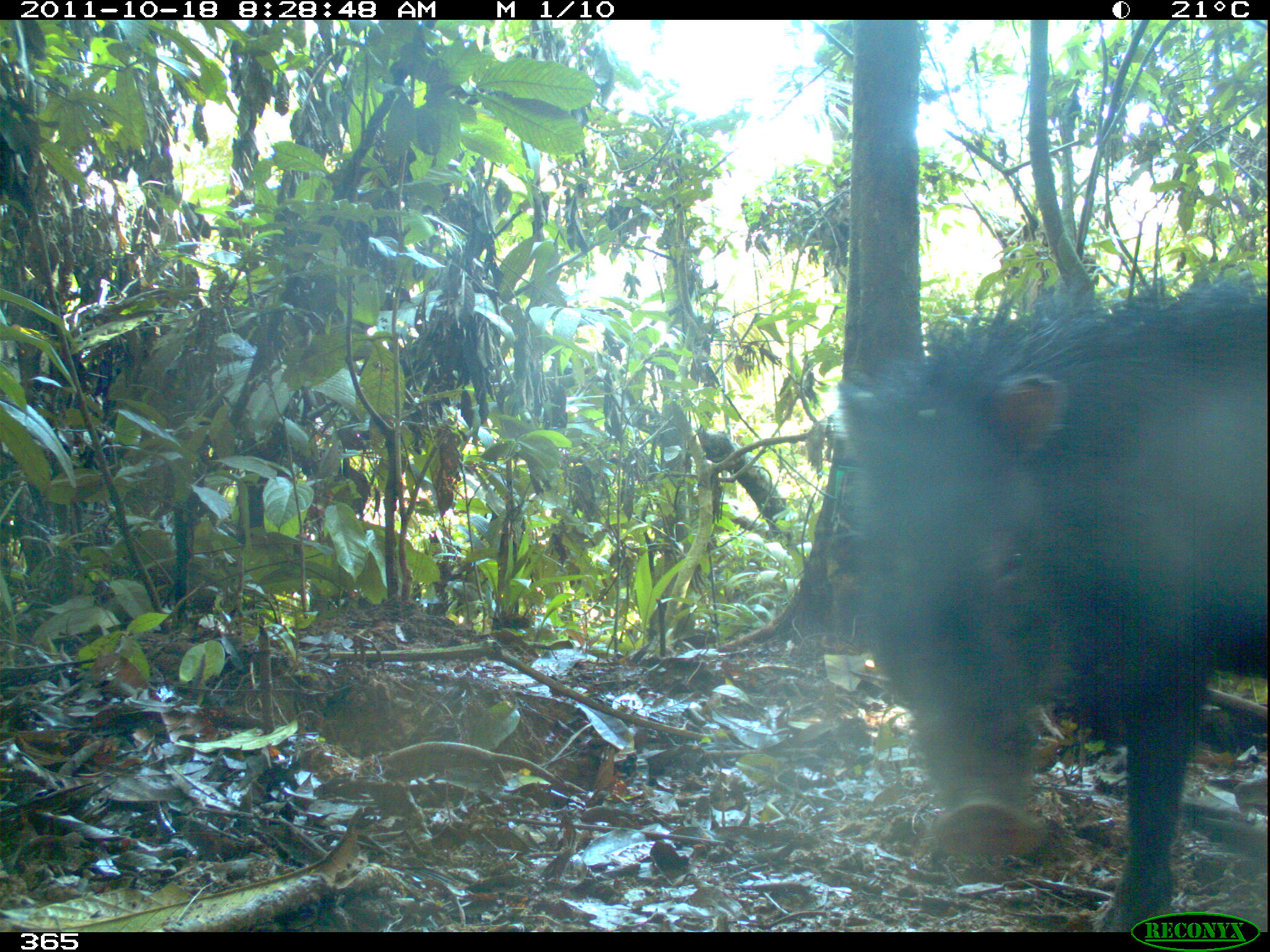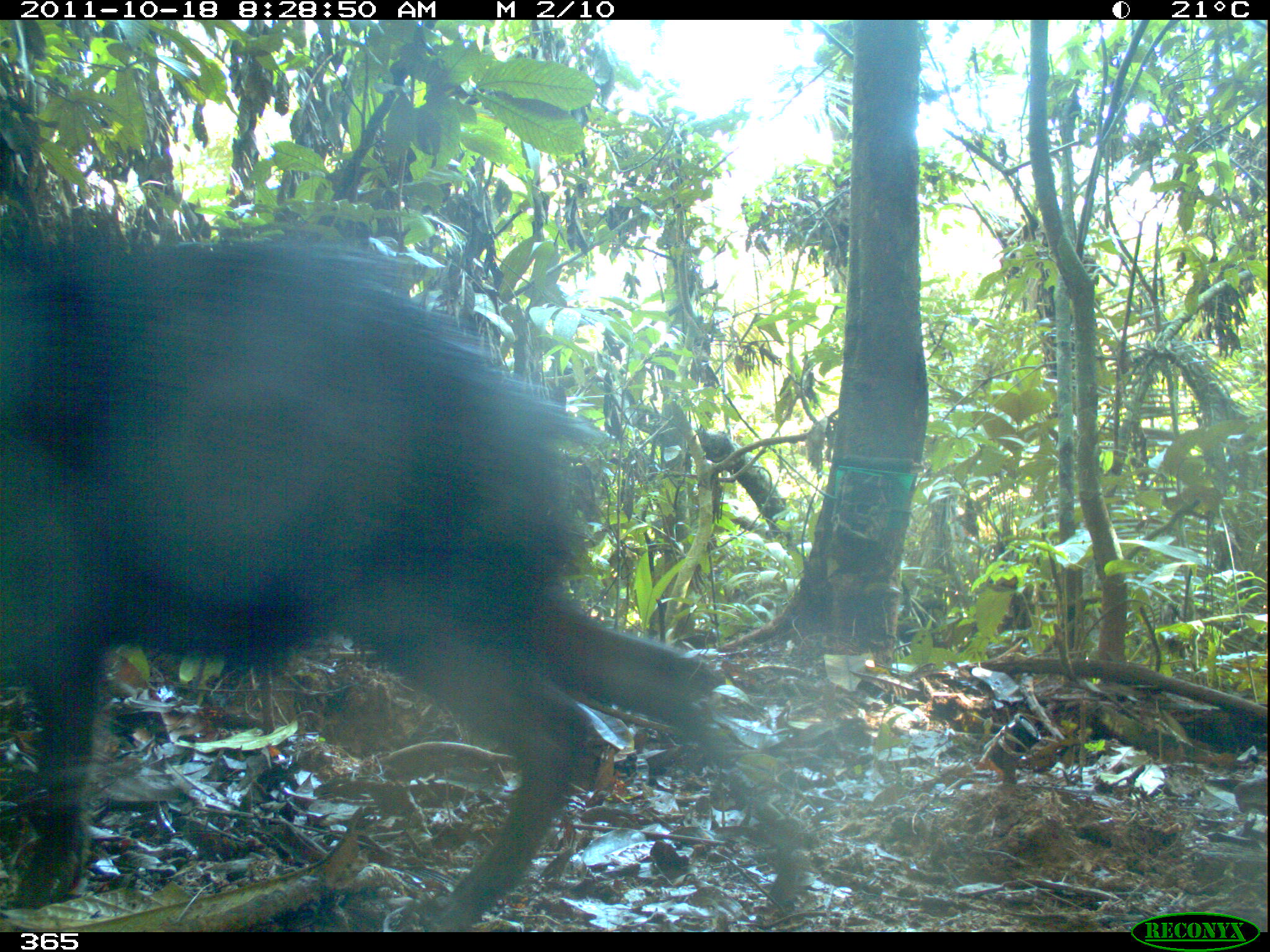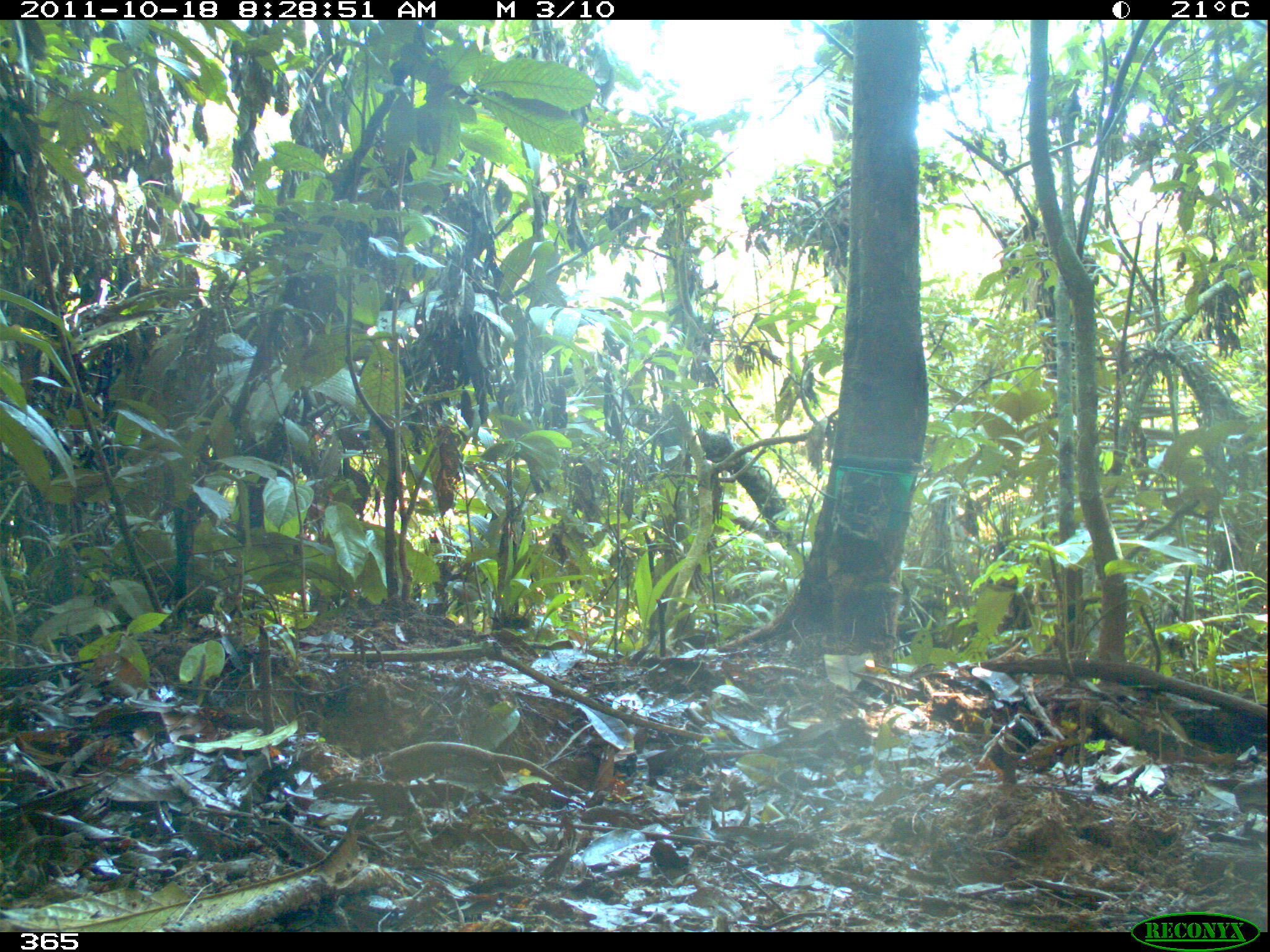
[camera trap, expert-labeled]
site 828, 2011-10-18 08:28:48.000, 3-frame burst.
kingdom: Animalia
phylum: Chordata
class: Mammalia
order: Artiodactyla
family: Tayassuidae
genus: Tayassu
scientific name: Tayassu pecari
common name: white-lipped peccary